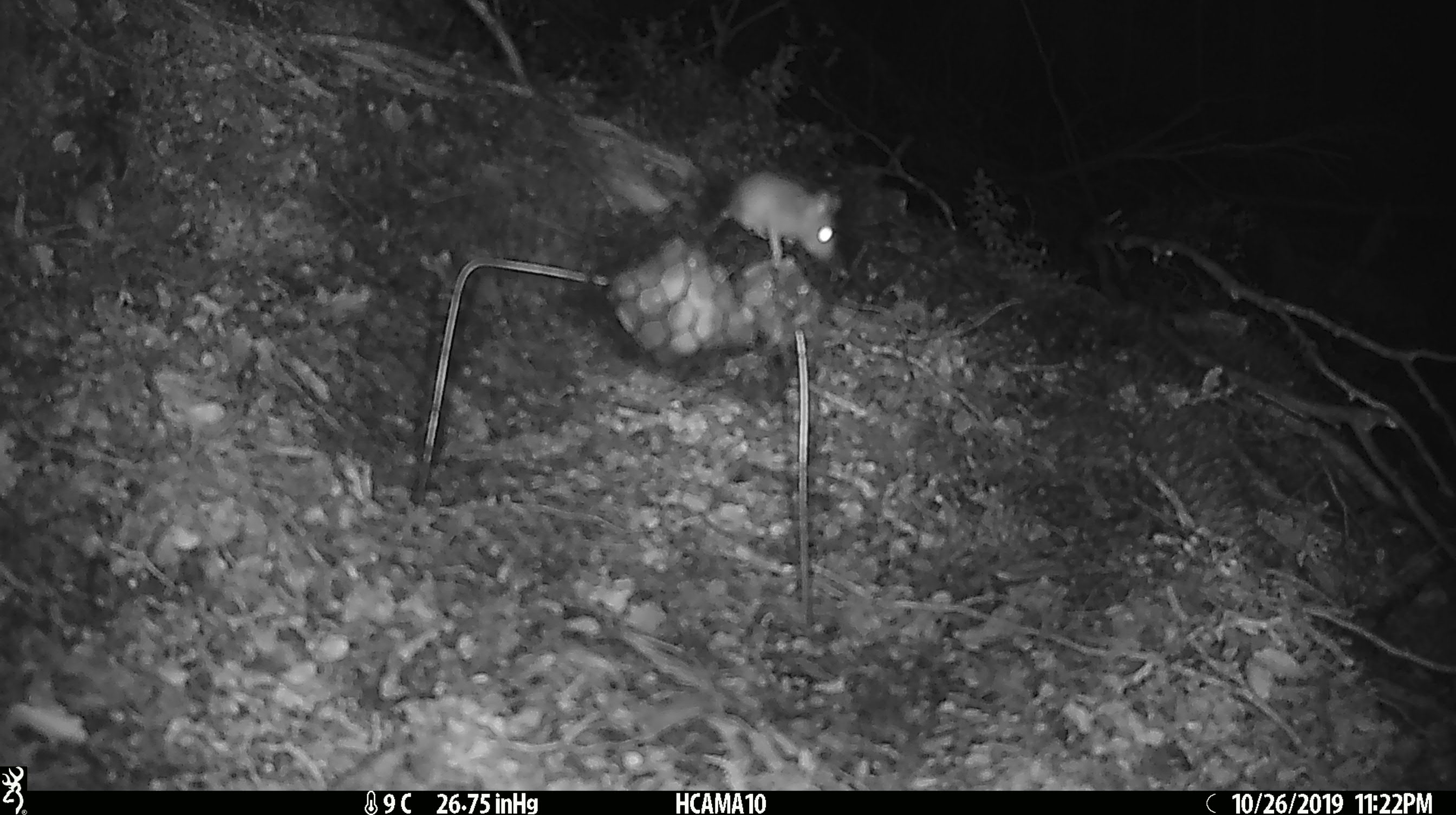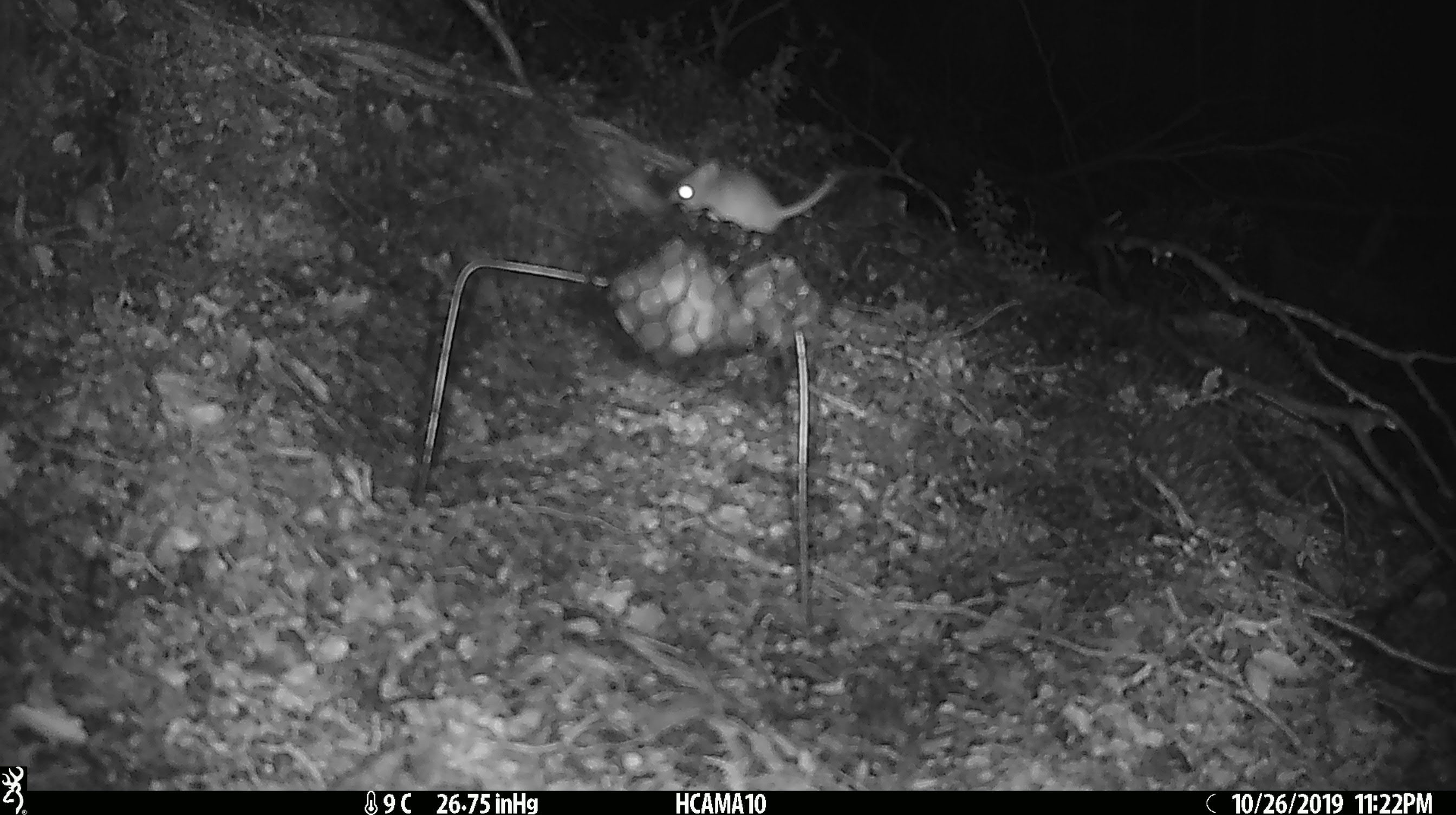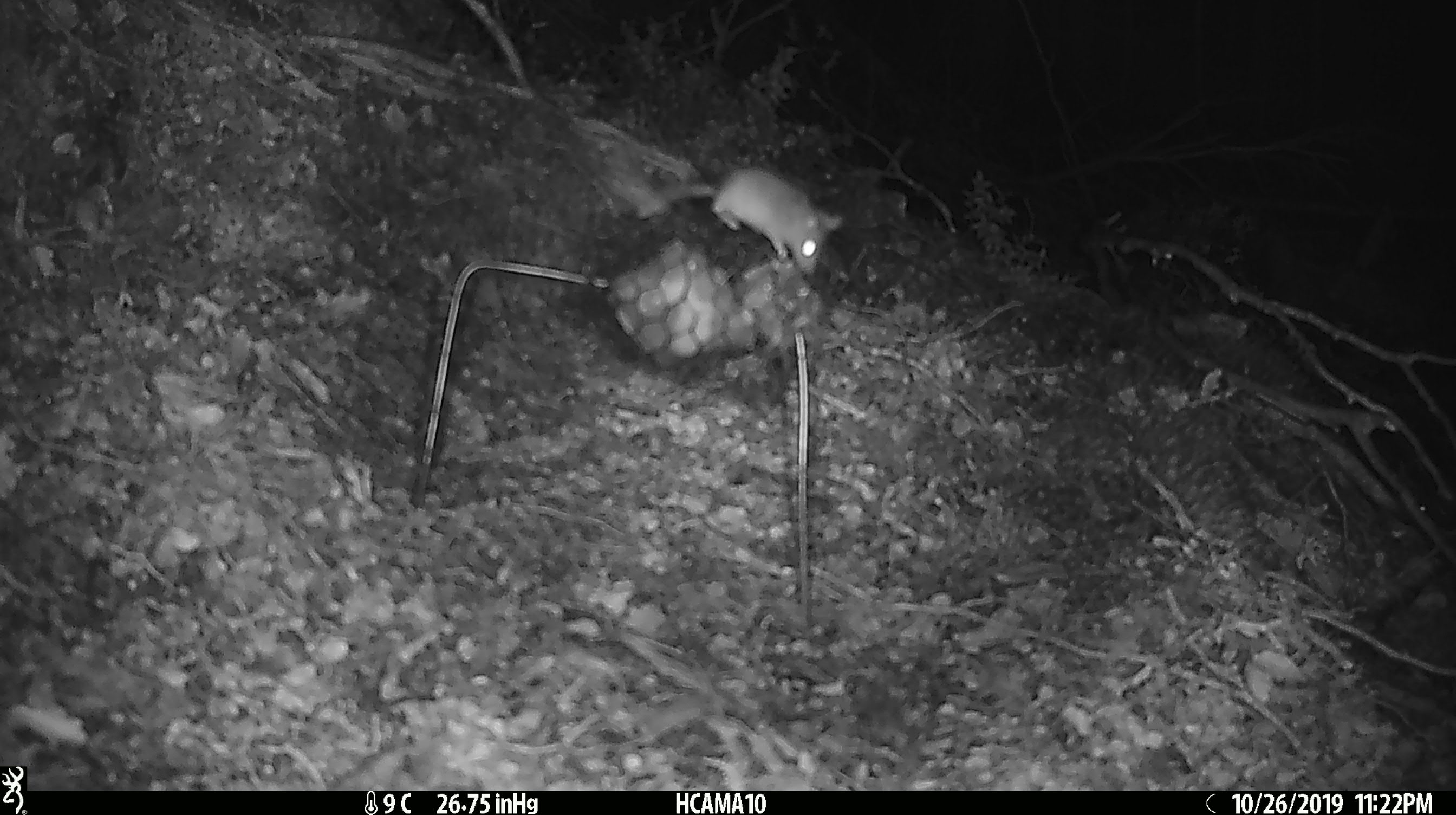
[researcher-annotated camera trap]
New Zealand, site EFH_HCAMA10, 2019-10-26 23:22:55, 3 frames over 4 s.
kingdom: Animalia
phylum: Chordata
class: Mammalia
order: Rodentia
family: Muridae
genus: Mus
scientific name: Mus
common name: mouse